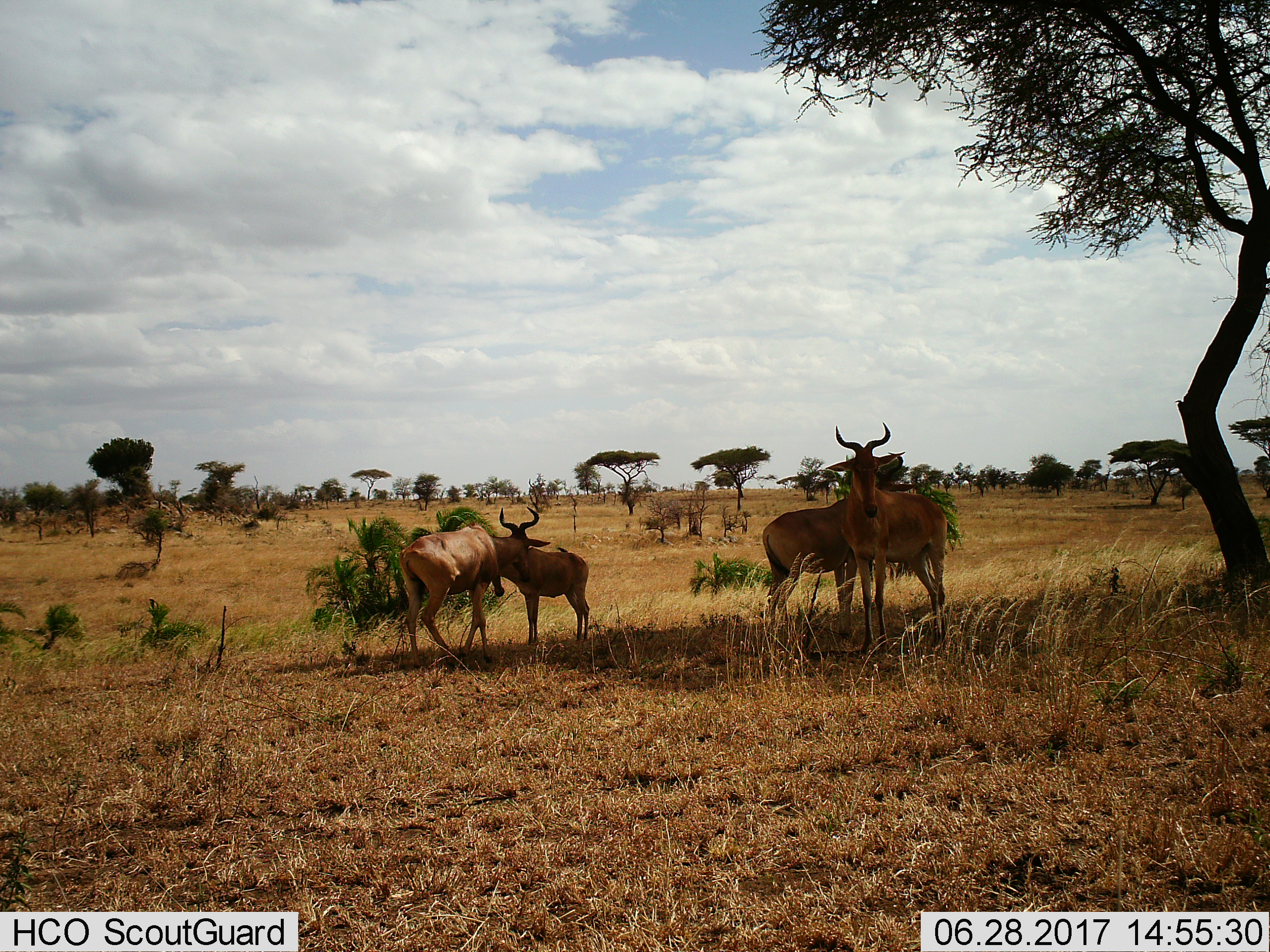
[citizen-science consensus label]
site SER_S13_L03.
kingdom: Animalia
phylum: Chordata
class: Mammalia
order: Artiodactyla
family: Bovidae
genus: Alcelaphus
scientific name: Alcelaphus buselaphus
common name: hartebeest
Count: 4.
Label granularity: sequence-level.